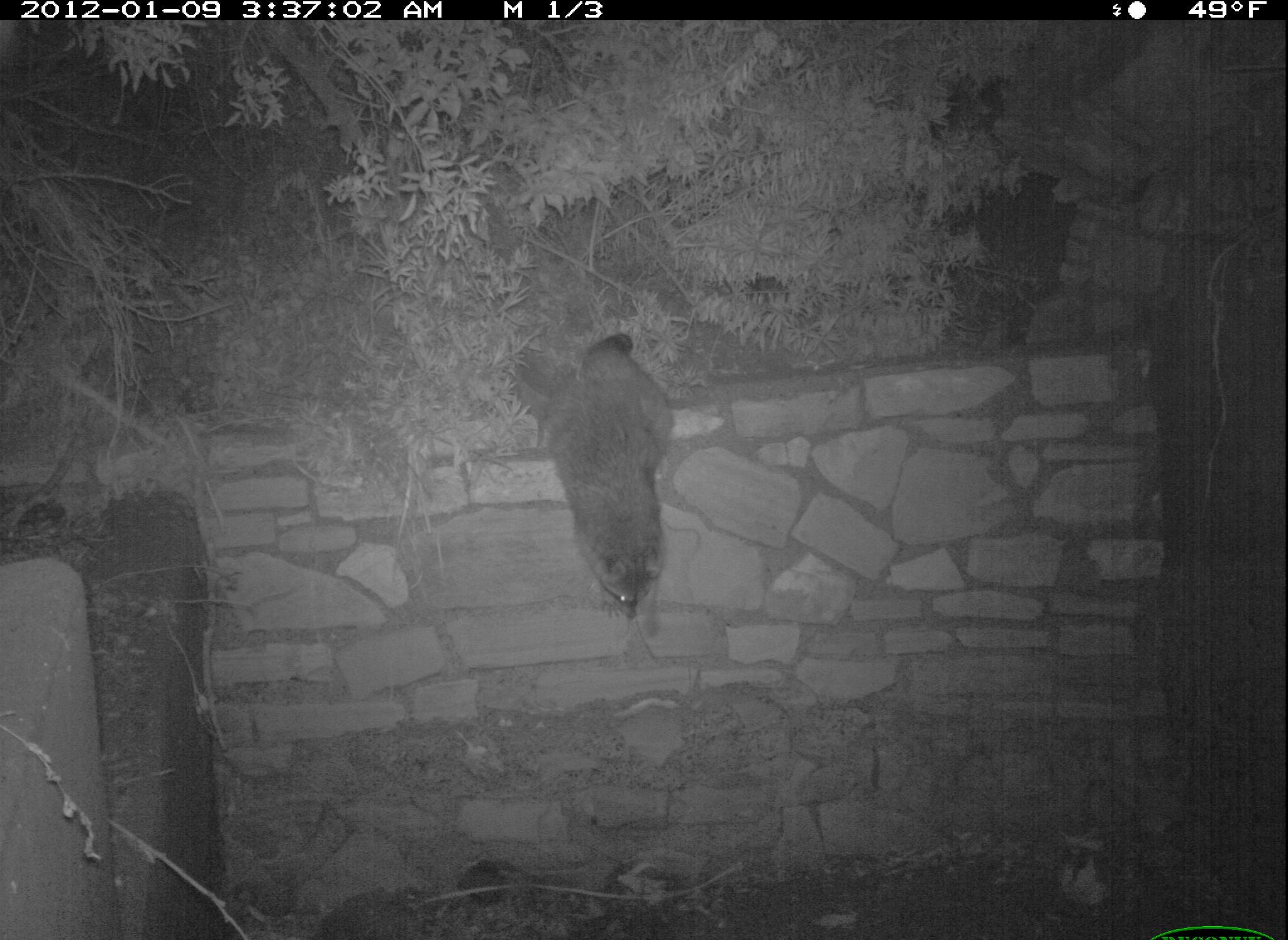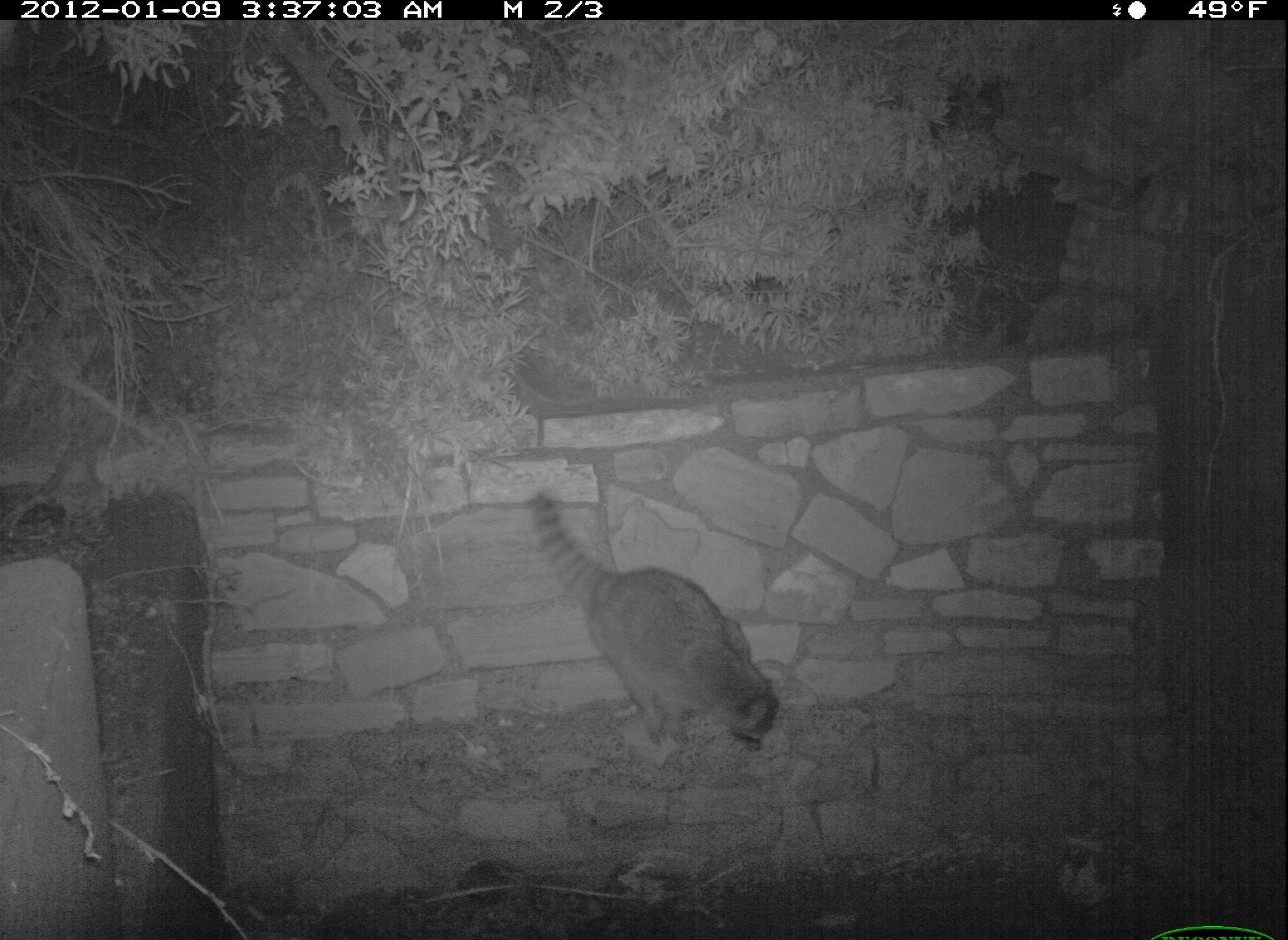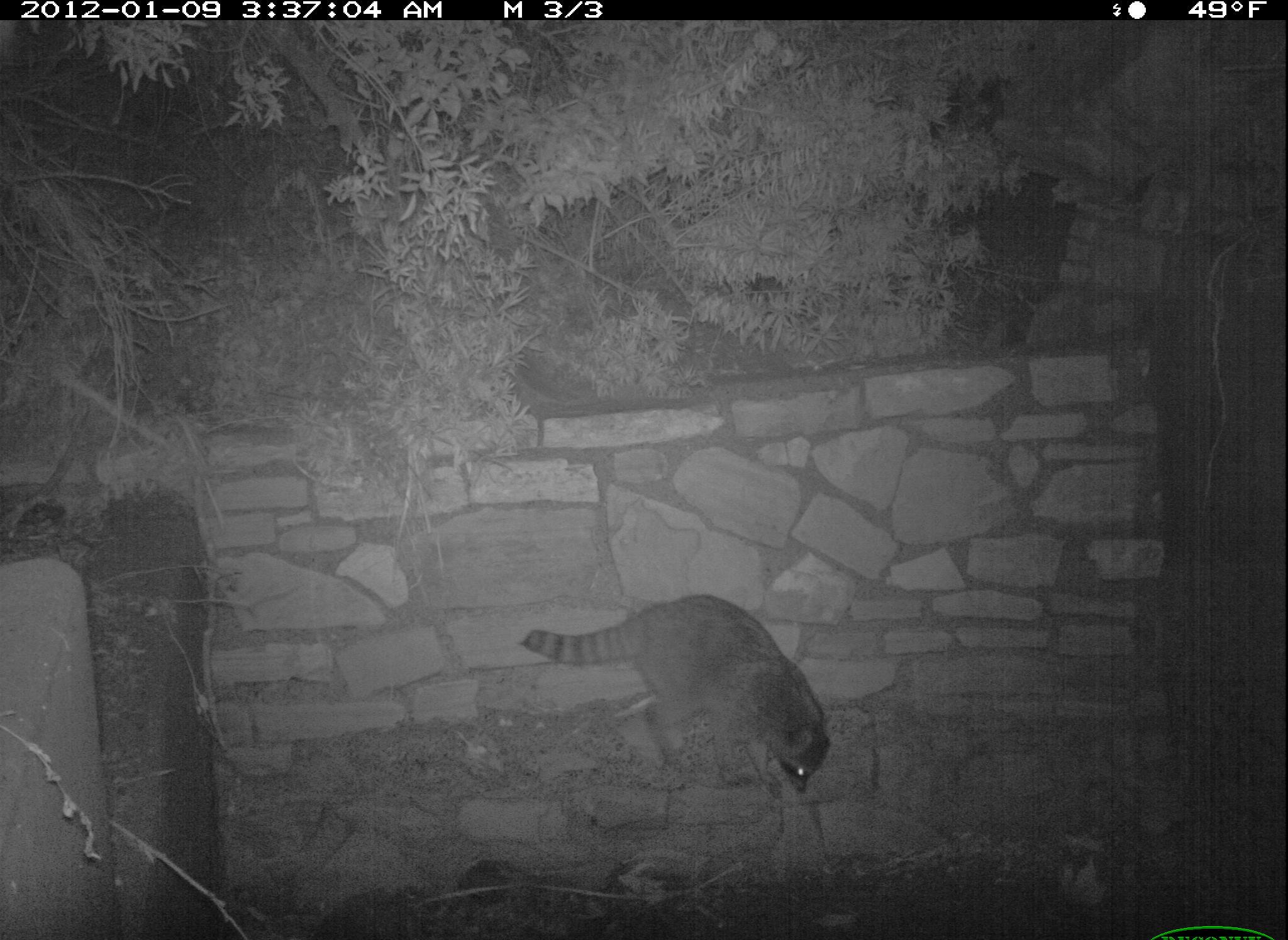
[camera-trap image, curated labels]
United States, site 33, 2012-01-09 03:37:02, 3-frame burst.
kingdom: Animalia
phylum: Chordata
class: Mammalia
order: Carnivora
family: Procyonidae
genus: Procyon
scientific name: Procyon lotor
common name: raccoon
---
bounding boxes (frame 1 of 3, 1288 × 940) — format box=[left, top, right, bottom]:
raccoon: box=[509, 332, 681, 628]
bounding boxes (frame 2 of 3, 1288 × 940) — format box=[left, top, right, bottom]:
raccoon: box=[509, 474, 808, 773]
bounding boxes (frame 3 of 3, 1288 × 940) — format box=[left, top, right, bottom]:
raccoon: box=[510, 551, 845, 813]